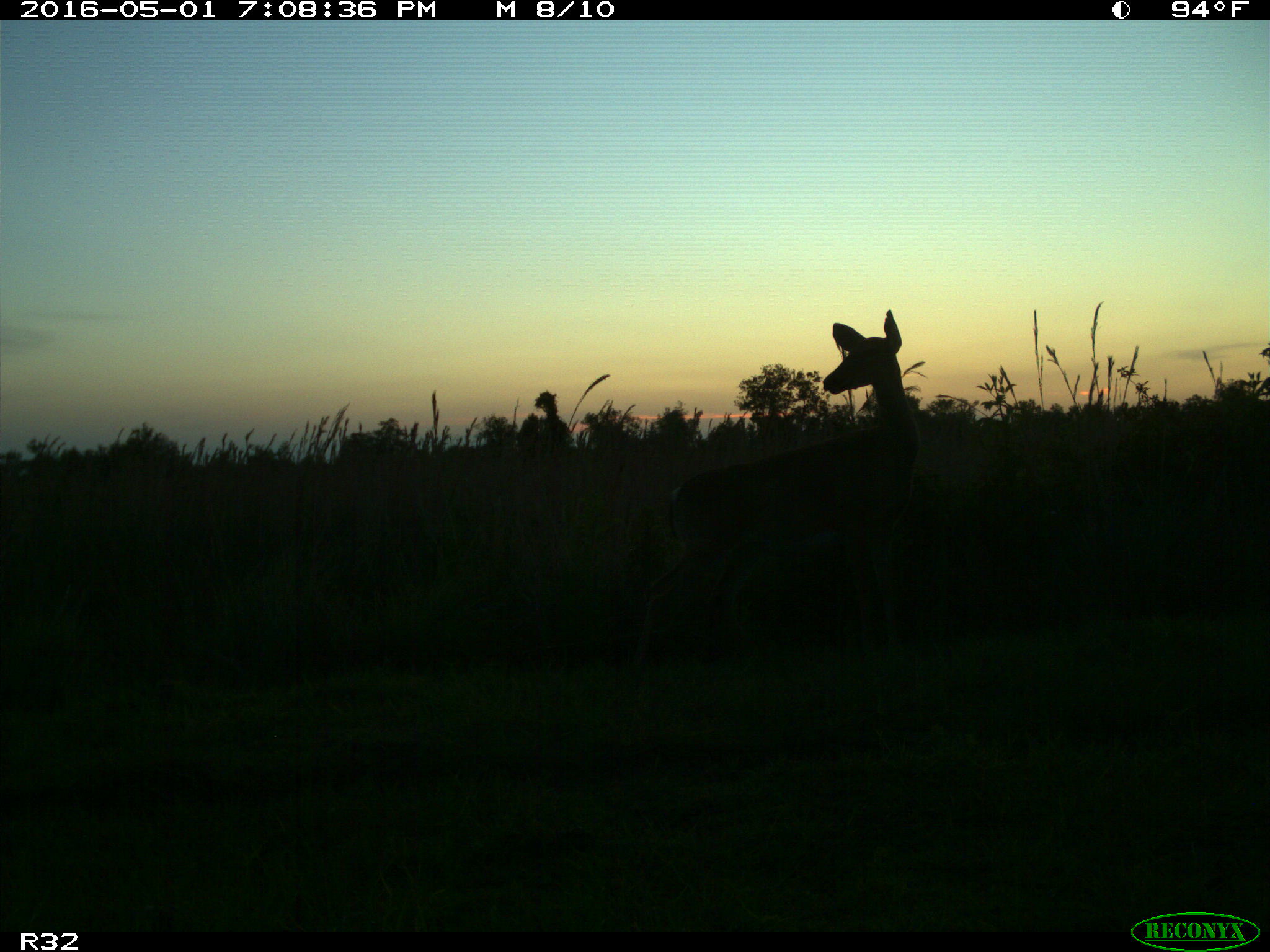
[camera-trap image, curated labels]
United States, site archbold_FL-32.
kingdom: Animalia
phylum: Chordata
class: Mammalia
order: Artiodactyla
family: Cervidae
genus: Odocoileus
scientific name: Odocoileus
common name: deer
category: unidentified deer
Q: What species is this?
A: Unidentified deer (deer) (Odocoileus).